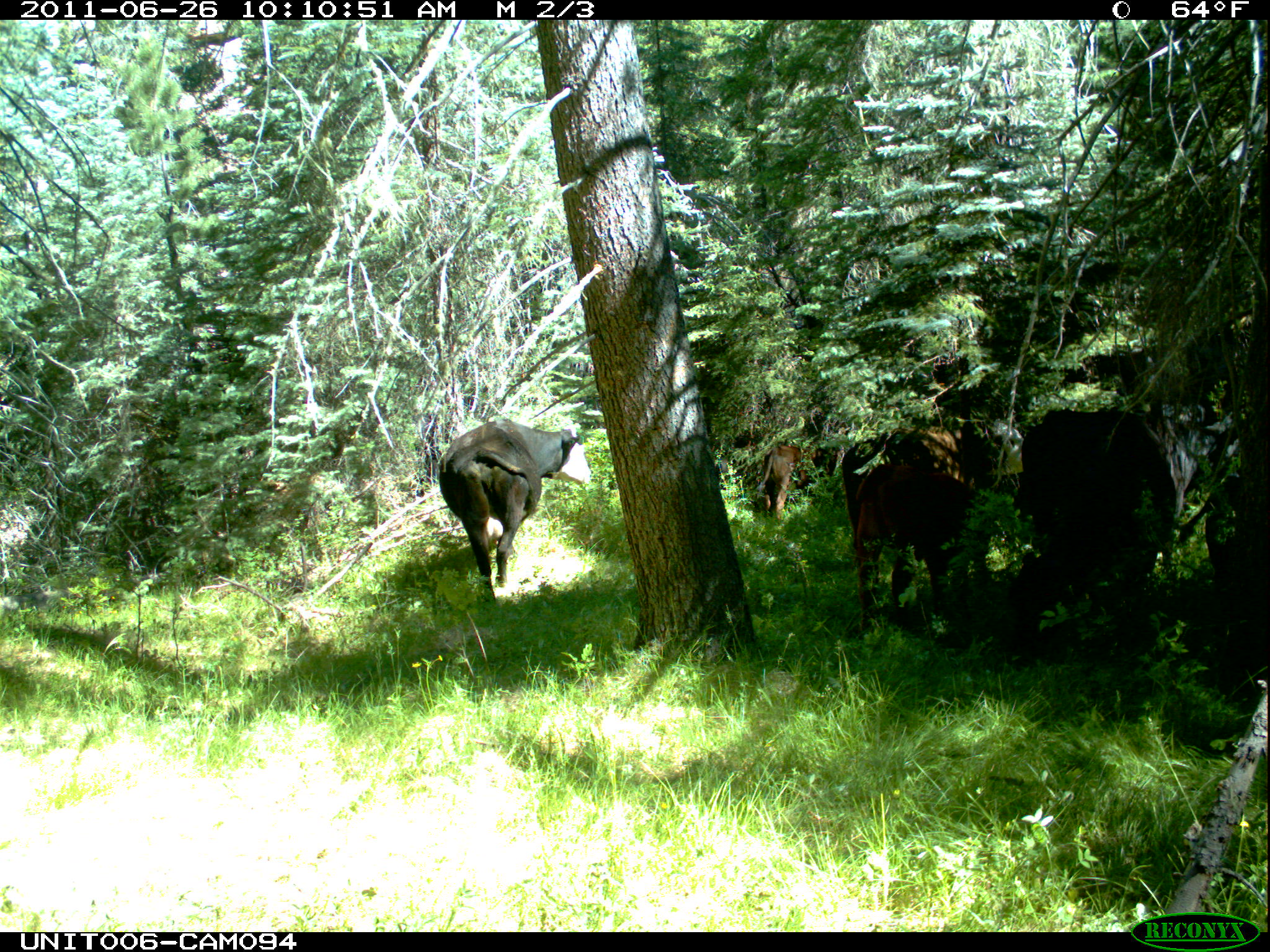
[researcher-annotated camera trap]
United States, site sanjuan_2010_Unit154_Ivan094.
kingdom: Animalia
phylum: Chordata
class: Mammalia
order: Artiodactyla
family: Bovidae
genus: Bos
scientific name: Bos taurus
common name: domestic cow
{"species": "Bos taurus (domestic cow)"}